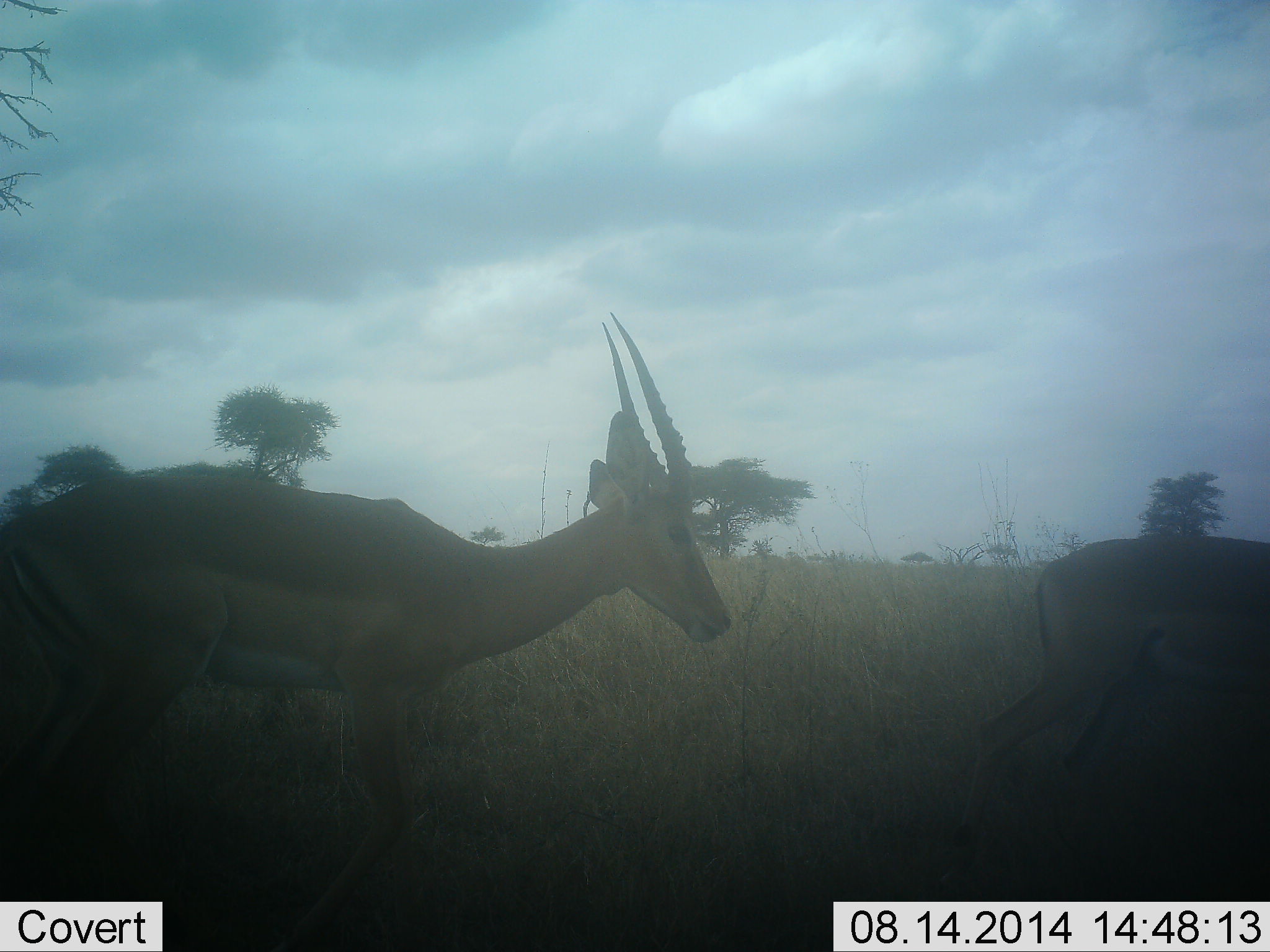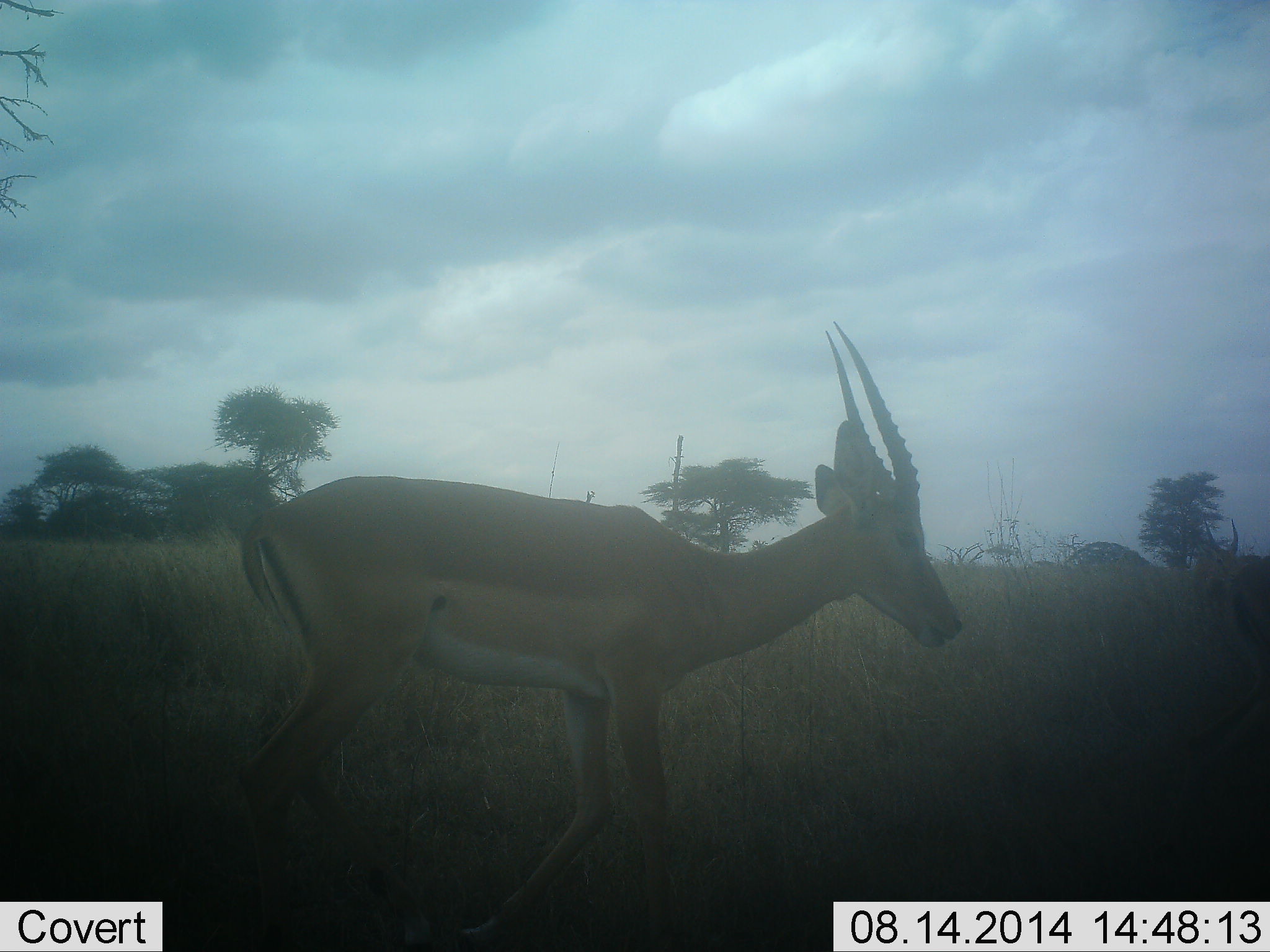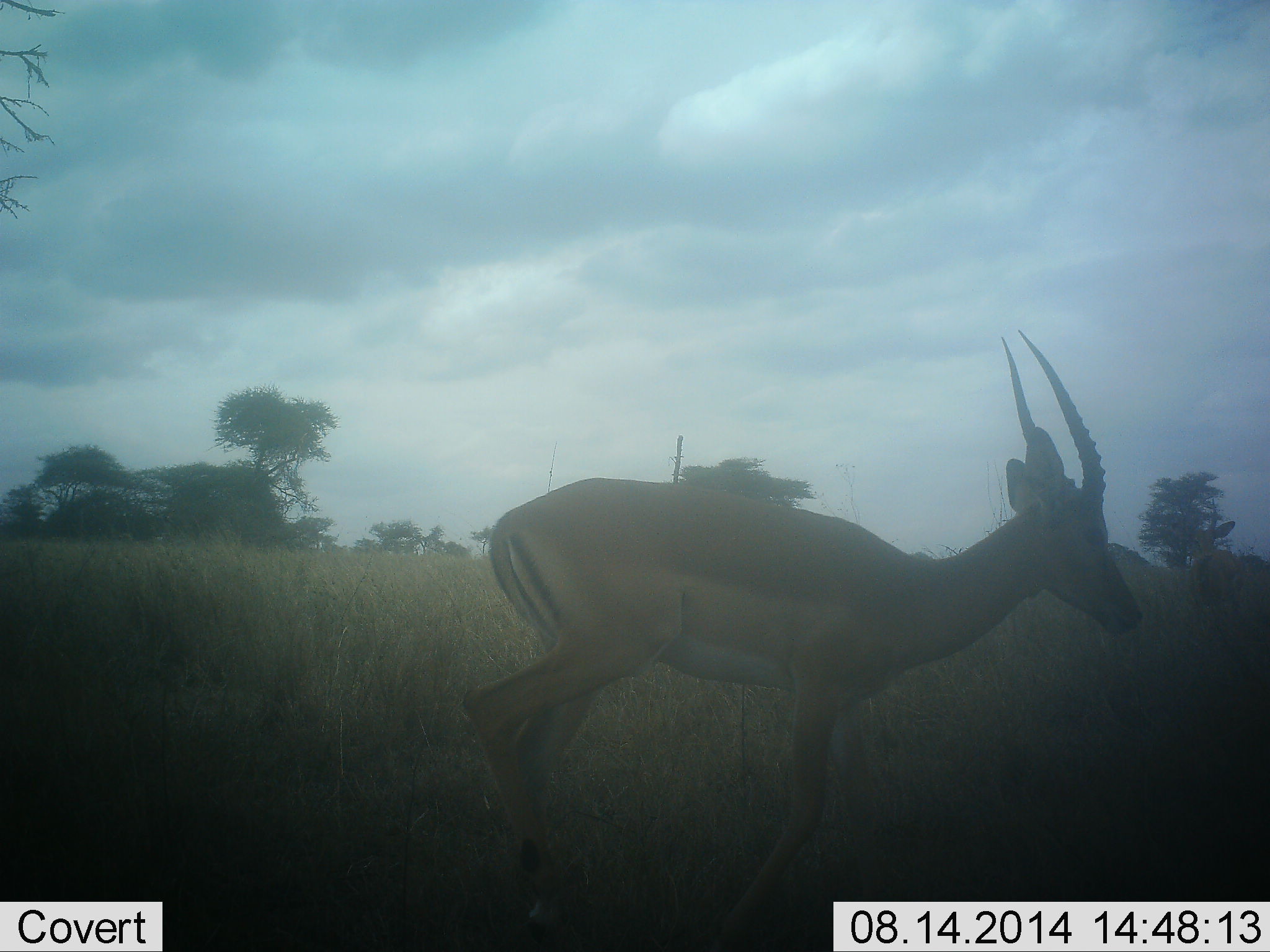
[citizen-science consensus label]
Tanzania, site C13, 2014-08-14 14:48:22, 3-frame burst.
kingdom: Animalia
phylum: Chordata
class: Mammalia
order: Artiodactyla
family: Bovidae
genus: Nanger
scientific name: Nanger granti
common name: grant's gazelle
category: gazellegrants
Gazellegrants (grant's gazelle) (Nanger granti), count 2. Behavior (volunteer vote fractions): standing 30%, resting 0%, moving 80%, interacting 0%. Young present (vote fraction): 0%. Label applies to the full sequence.